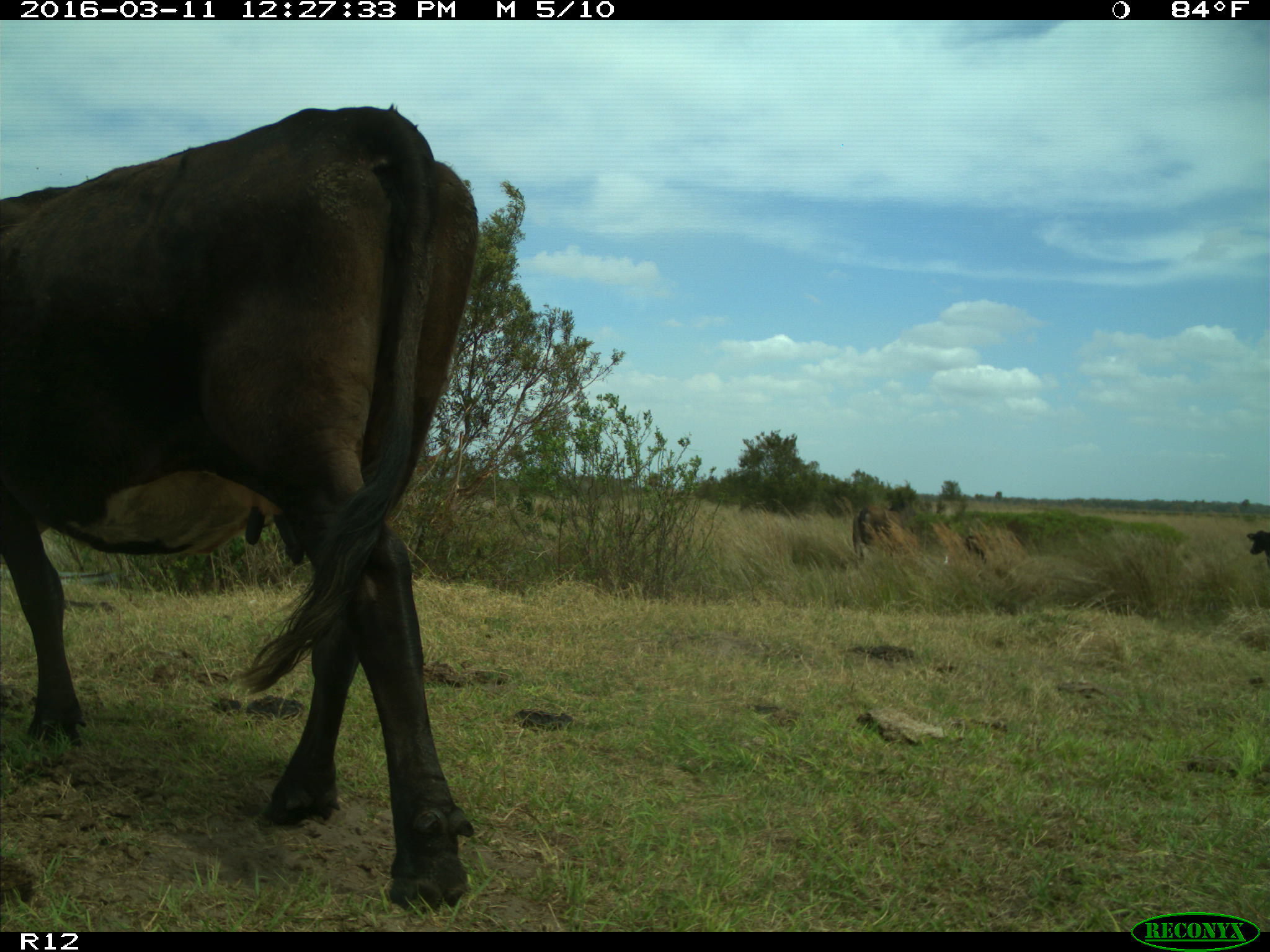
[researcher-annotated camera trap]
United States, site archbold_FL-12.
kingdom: Animalia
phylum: Chordata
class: Mammalia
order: Artiodactyla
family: Bovidae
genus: Bos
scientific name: Bos taurus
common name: domestic cow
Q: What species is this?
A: Bos taurus (domestic cow).